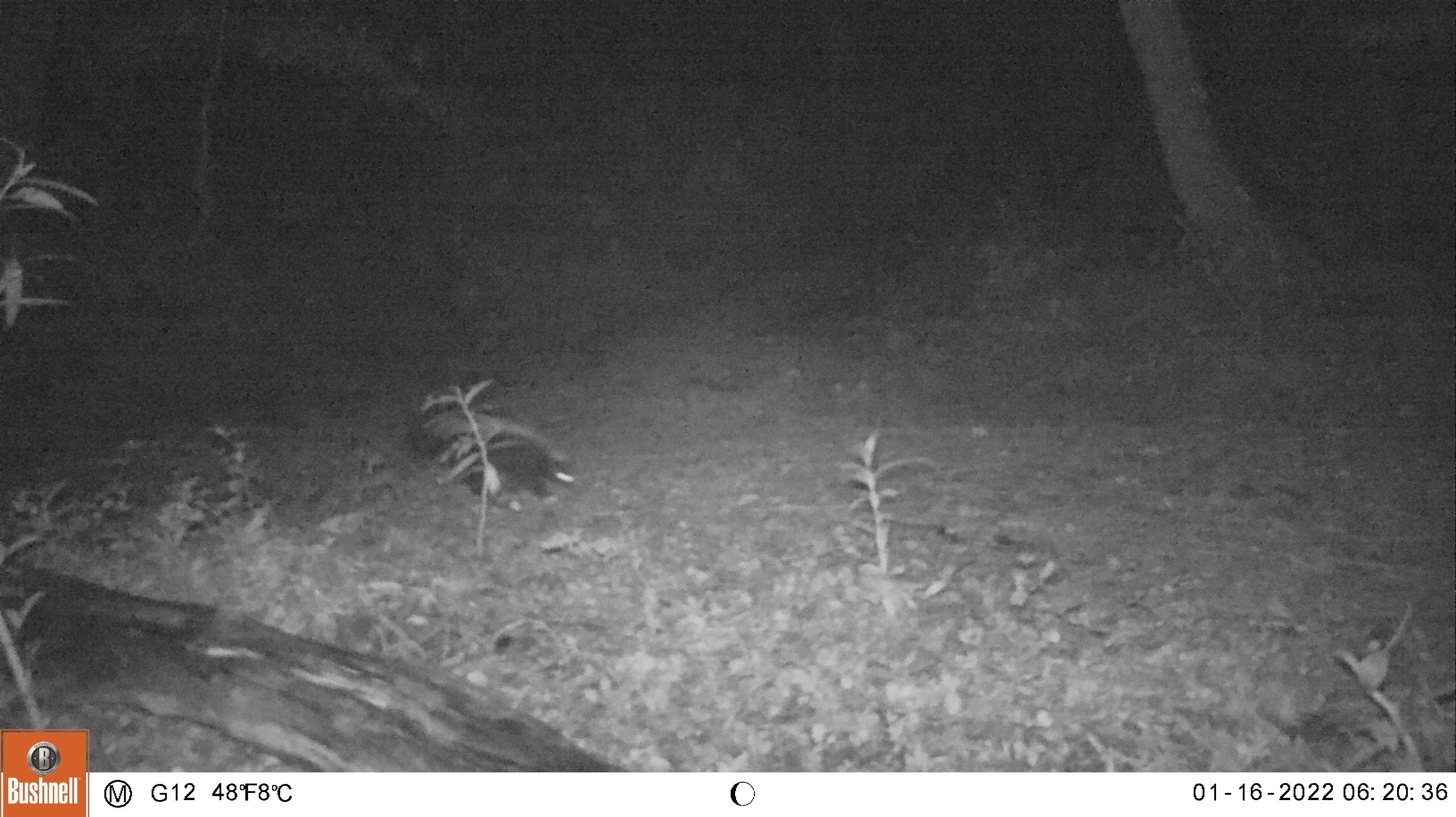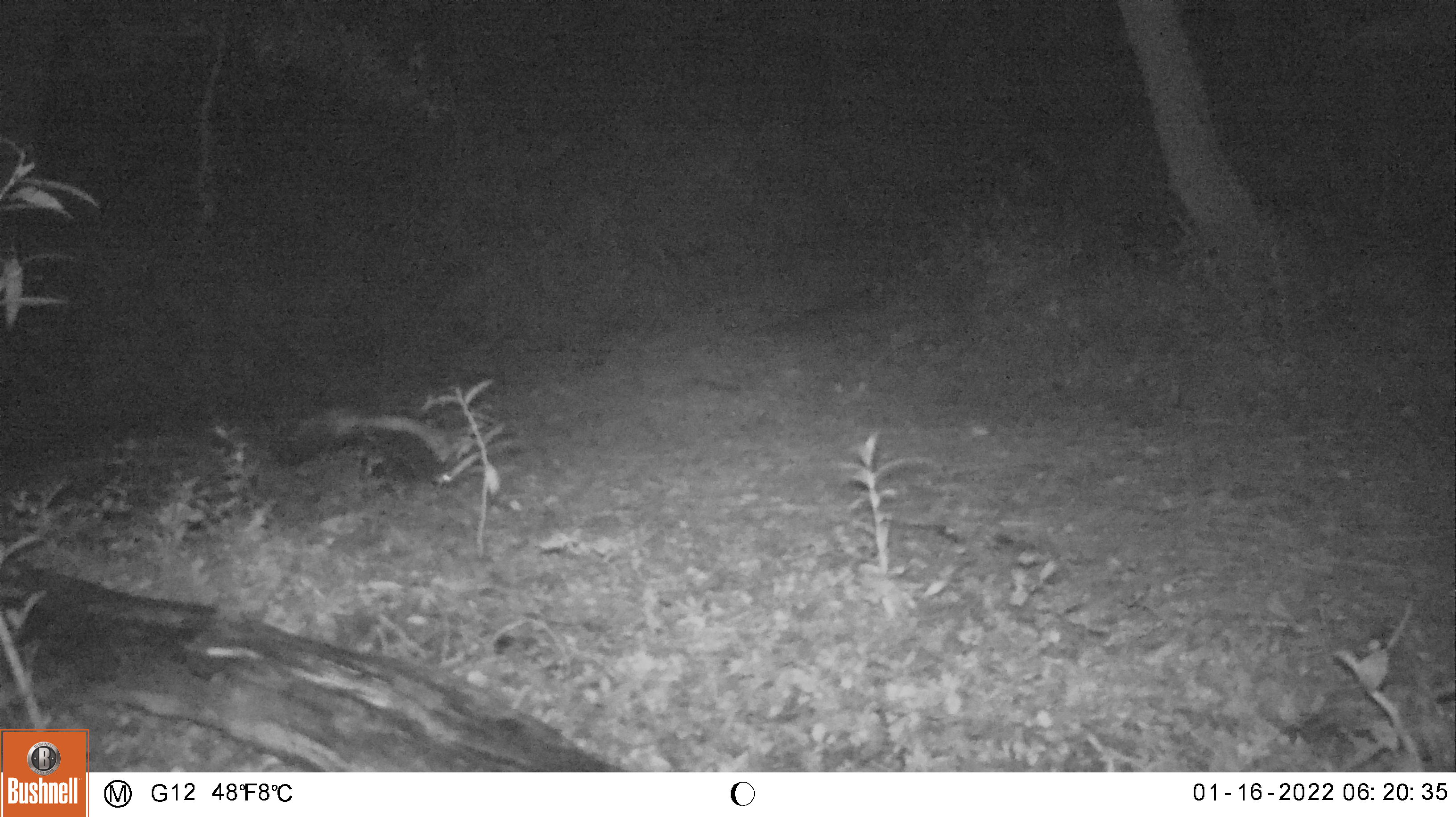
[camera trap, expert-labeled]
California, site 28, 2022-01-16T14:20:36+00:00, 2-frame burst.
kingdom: Animalia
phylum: Chordata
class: Mammalia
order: Carnivora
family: Mephitidae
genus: Mephitis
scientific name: Mephitis mephitis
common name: striped skunk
Striped skunk (Mephitis mephitis).